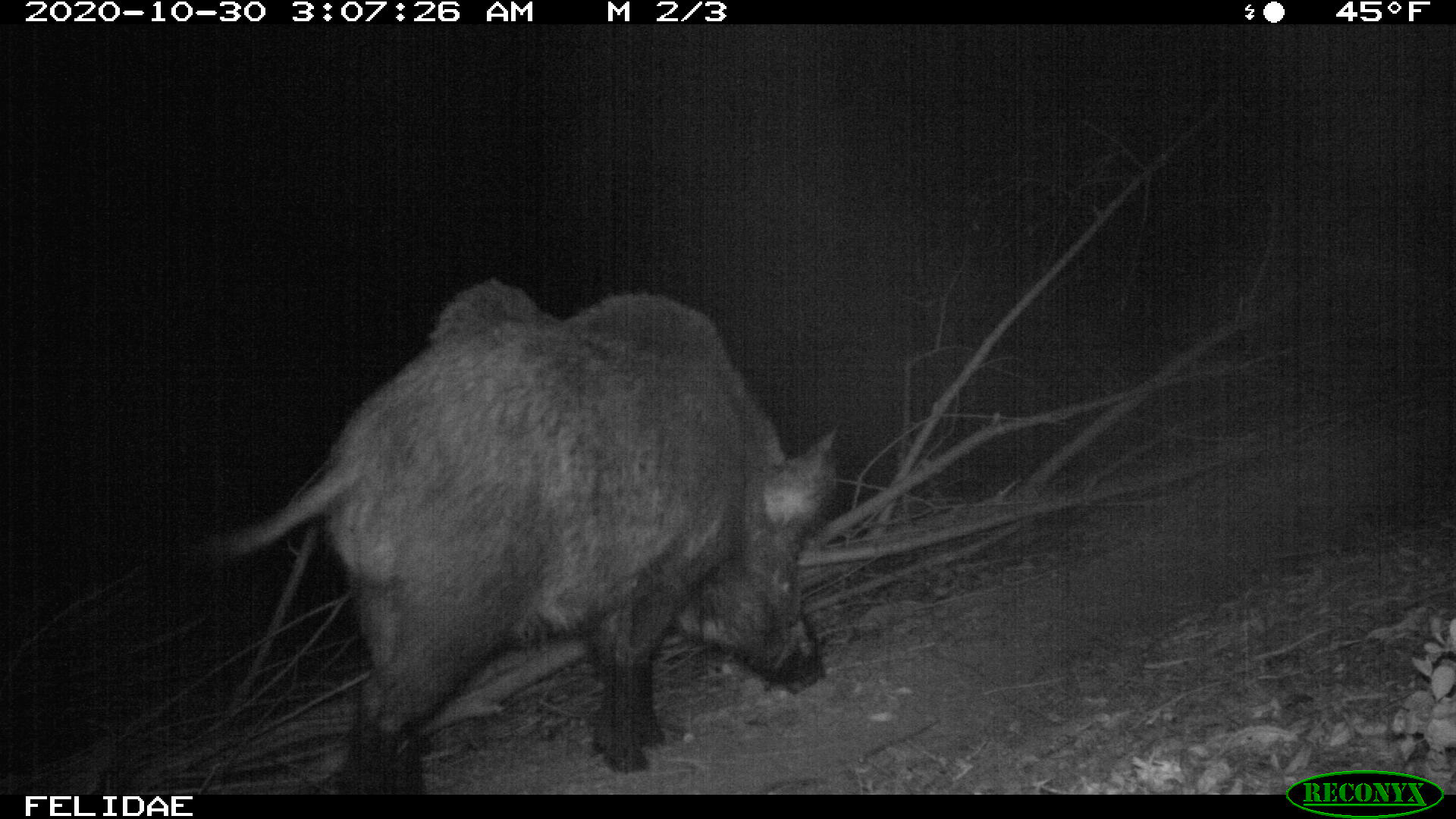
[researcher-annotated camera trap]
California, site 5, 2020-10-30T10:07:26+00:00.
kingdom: Animalia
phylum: Chordata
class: Mammalia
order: Artiodactyla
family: Suidae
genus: Sus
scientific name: Sus scrofa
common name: wild boar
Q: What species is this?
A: Wild boar (Sus scrofa).